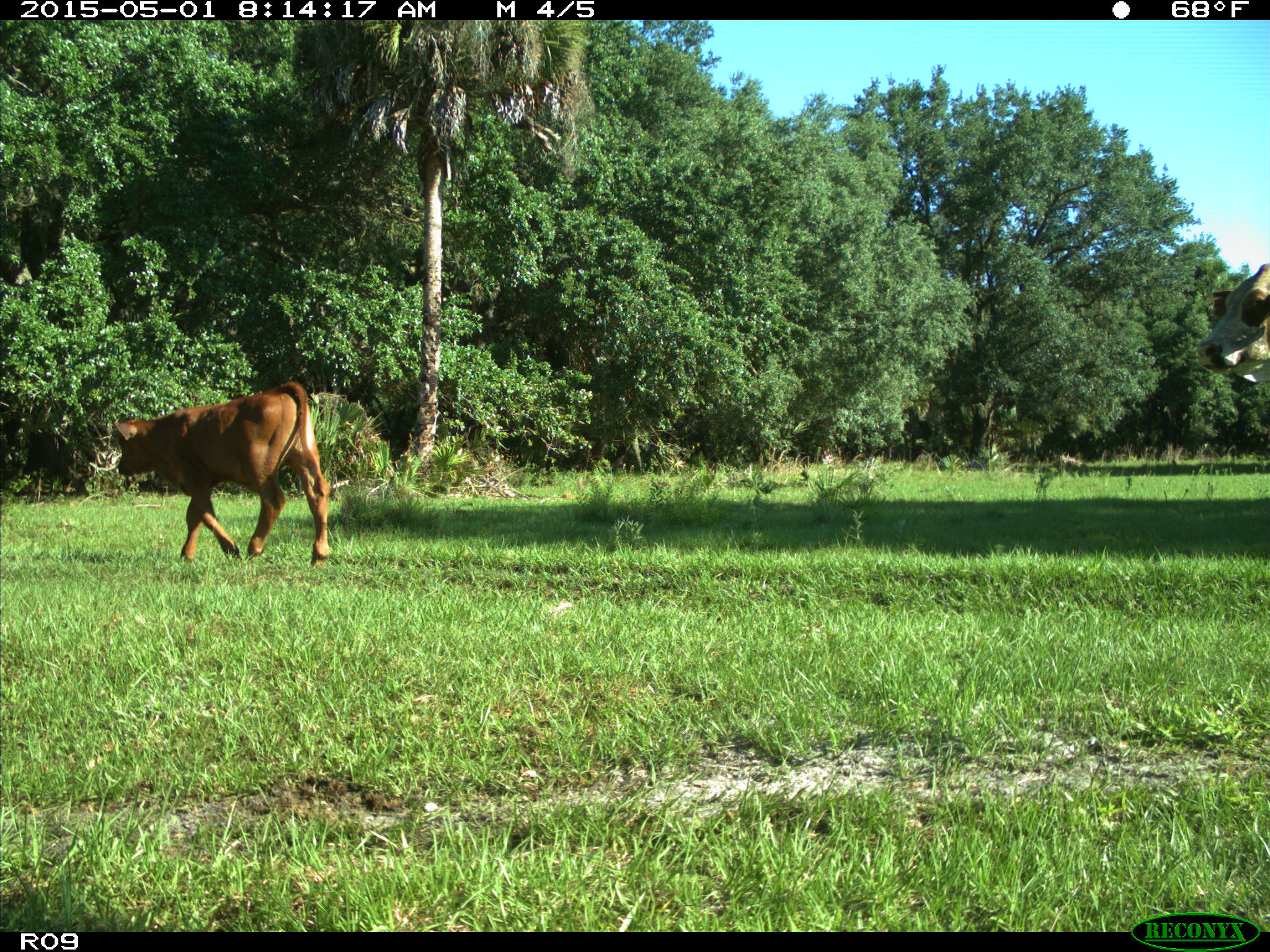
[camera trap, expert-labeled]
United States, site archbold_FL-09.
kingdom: Animalia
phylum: Chordata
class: Mammalia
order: Artiodactyla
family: Bovidae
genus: Bos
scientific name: Bos taurus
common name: domestic cow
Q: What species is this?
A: Bos taurus (domestic cow).